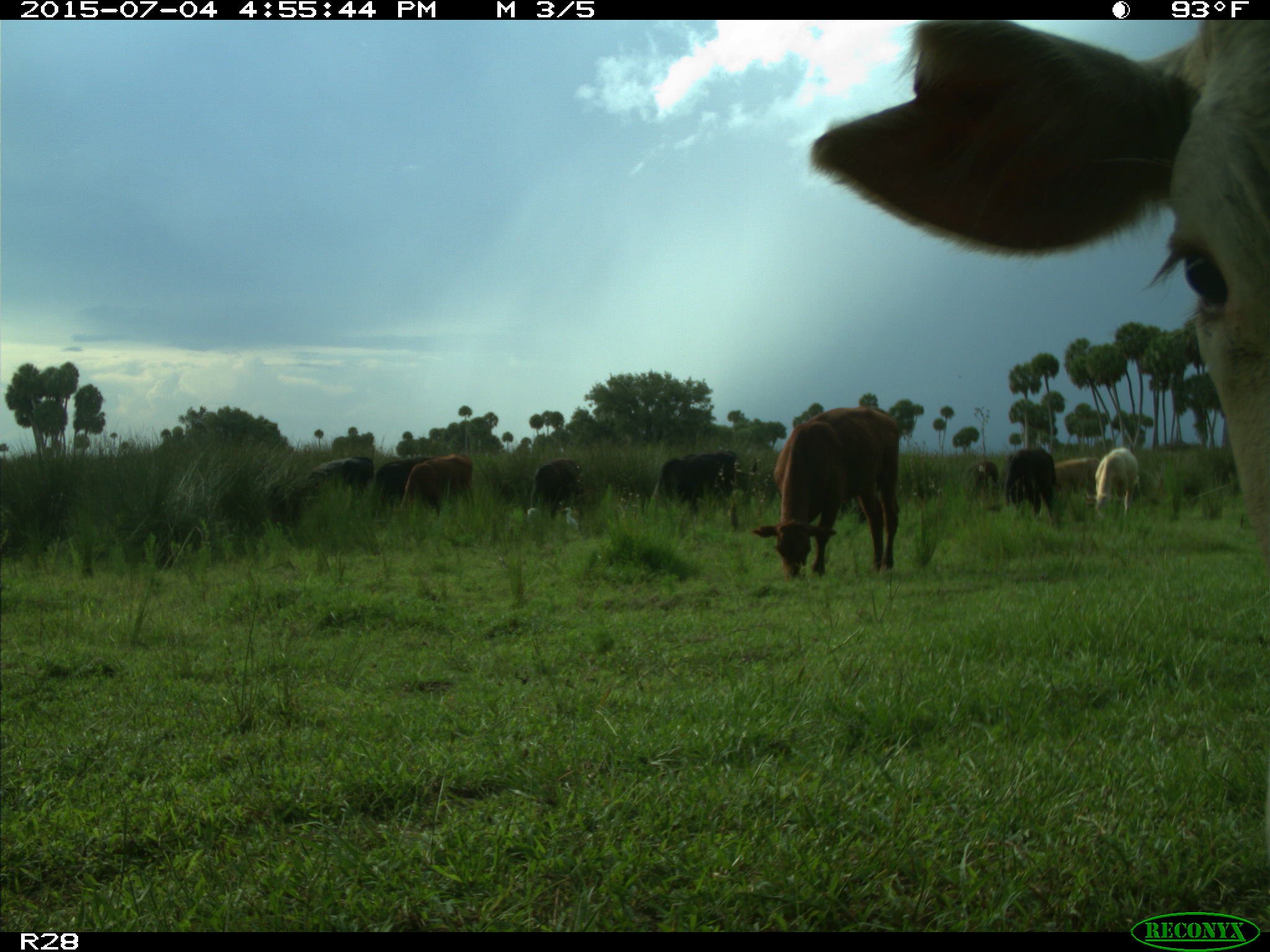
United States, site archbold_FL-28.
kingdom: Animalia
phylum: Chordata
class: Mammalia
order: Artiodactyla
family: Bovidae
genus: Bos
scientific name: Bos taurus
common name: domestic cow